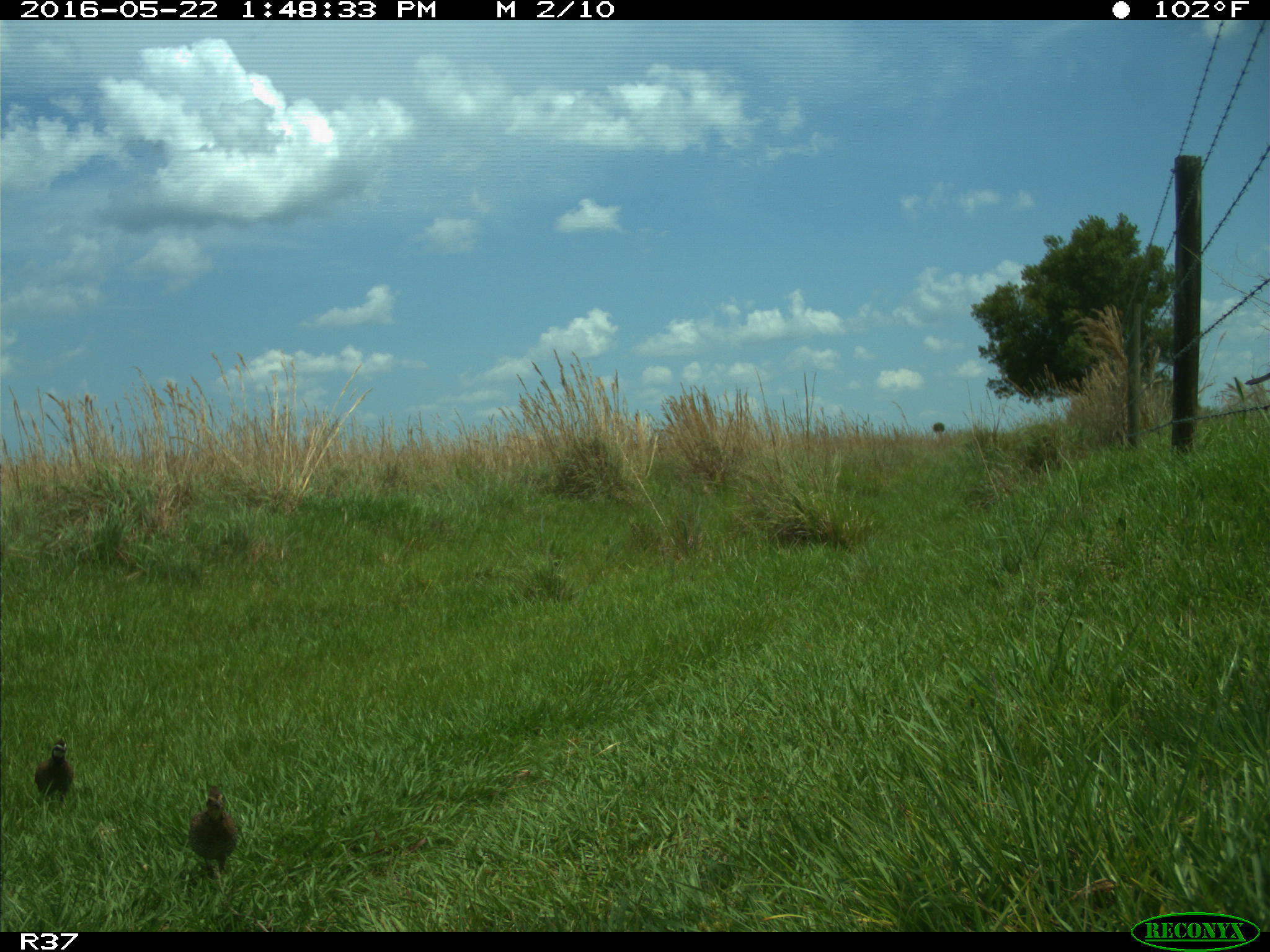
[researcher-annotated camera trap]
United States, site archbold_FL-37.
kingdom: Animalia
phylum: Chordata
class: Aves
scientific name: Aves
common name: birds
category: unidentified bird